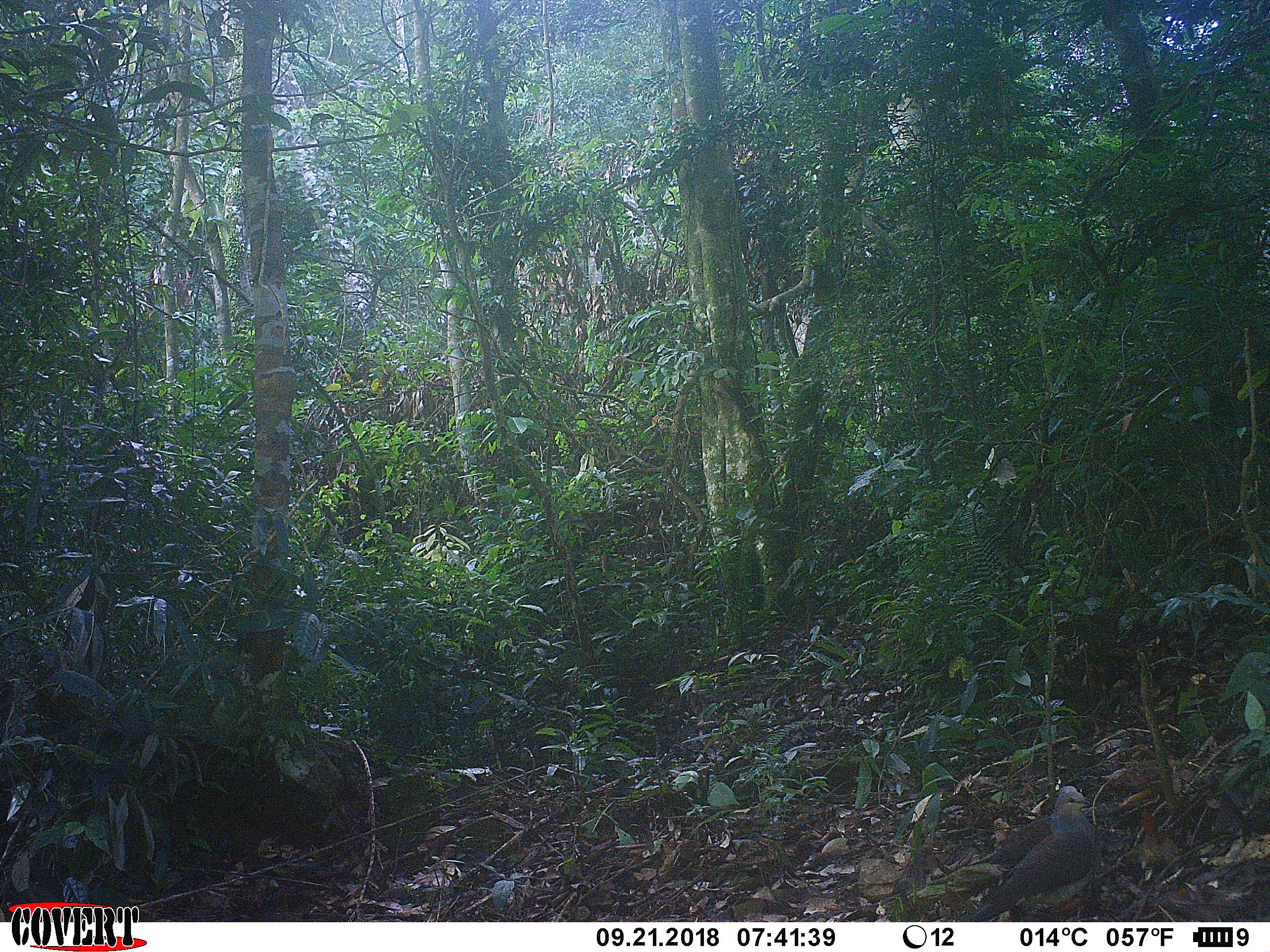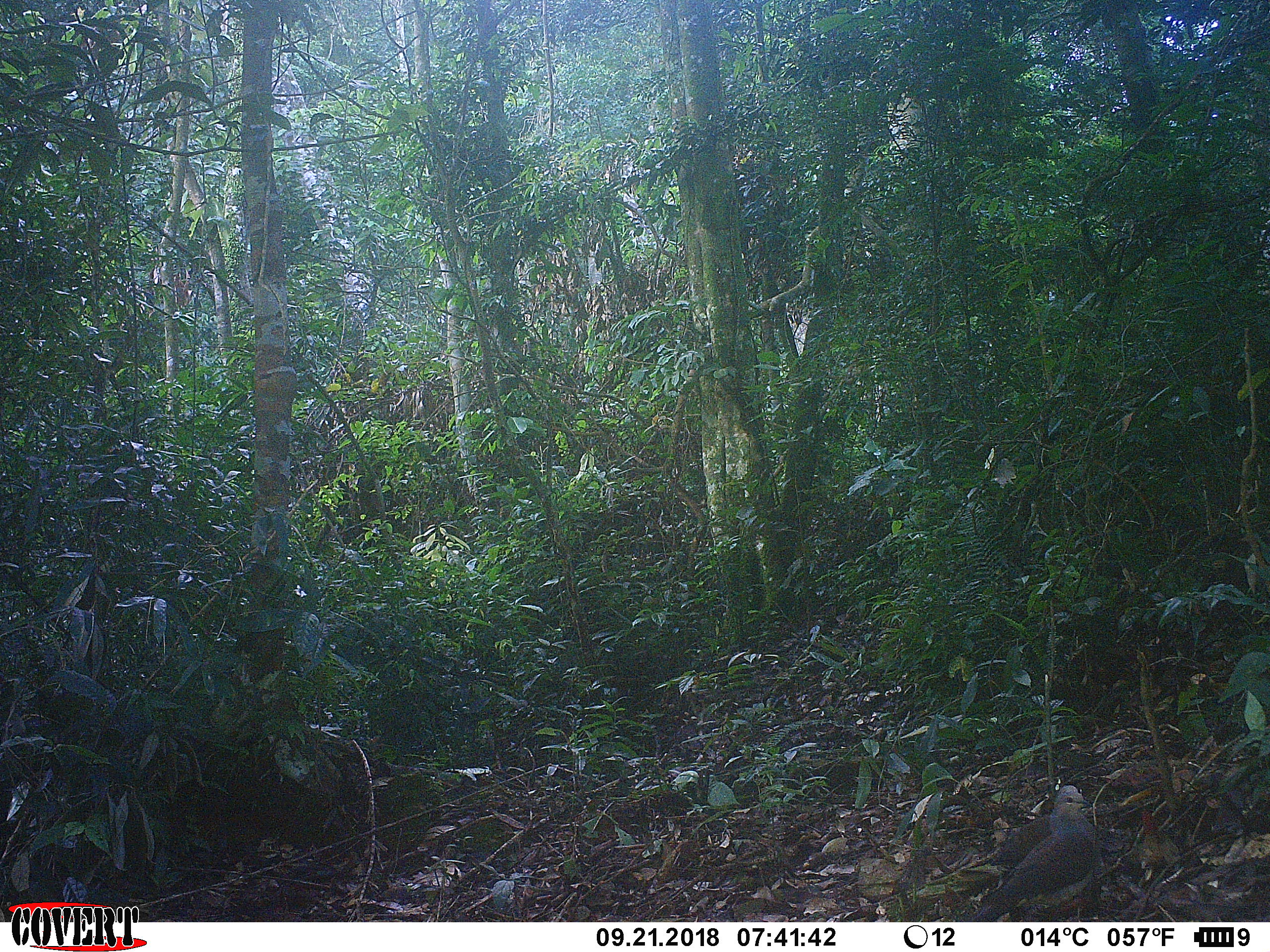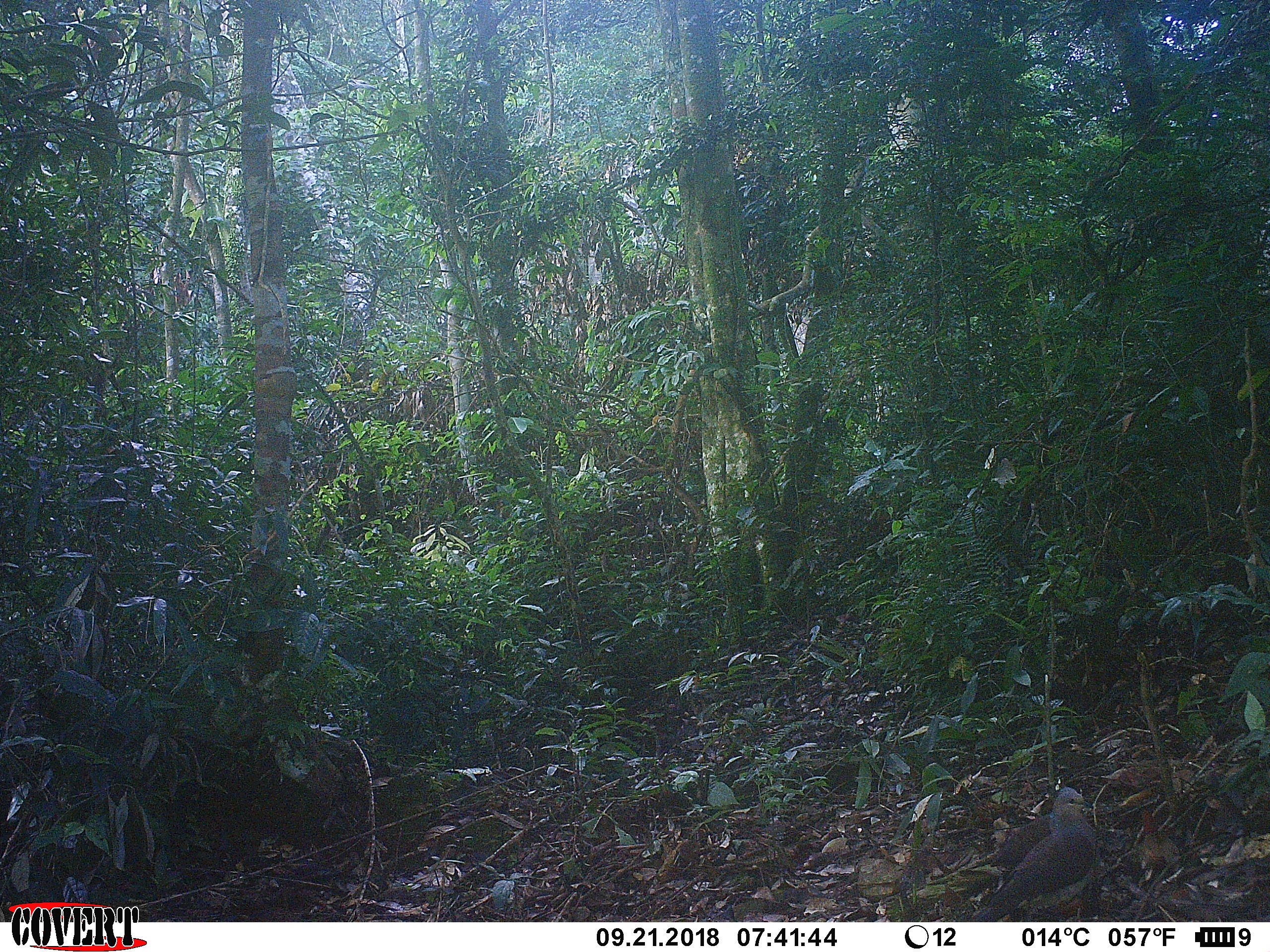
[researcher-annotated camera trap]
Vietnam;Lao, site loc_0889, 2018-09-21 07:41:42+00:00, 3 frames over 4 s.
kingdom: Animalia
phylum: Chordata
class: Aves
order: Columbiformes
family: Columbidae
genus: Ducula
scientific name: Ducula badia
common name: mountain imperial pigeon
Mountain imperial pigeon (Ducula badia). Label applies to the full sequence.